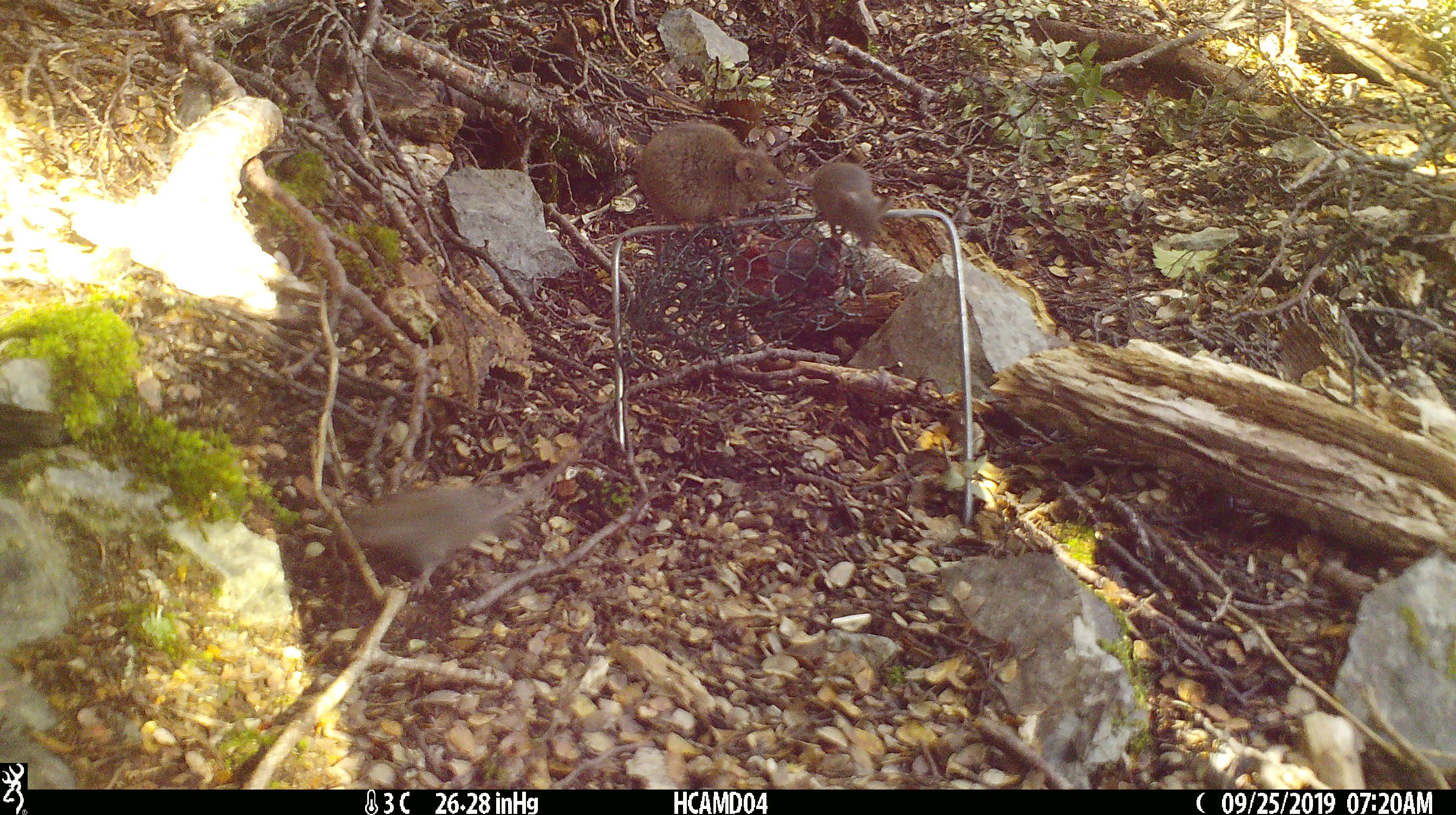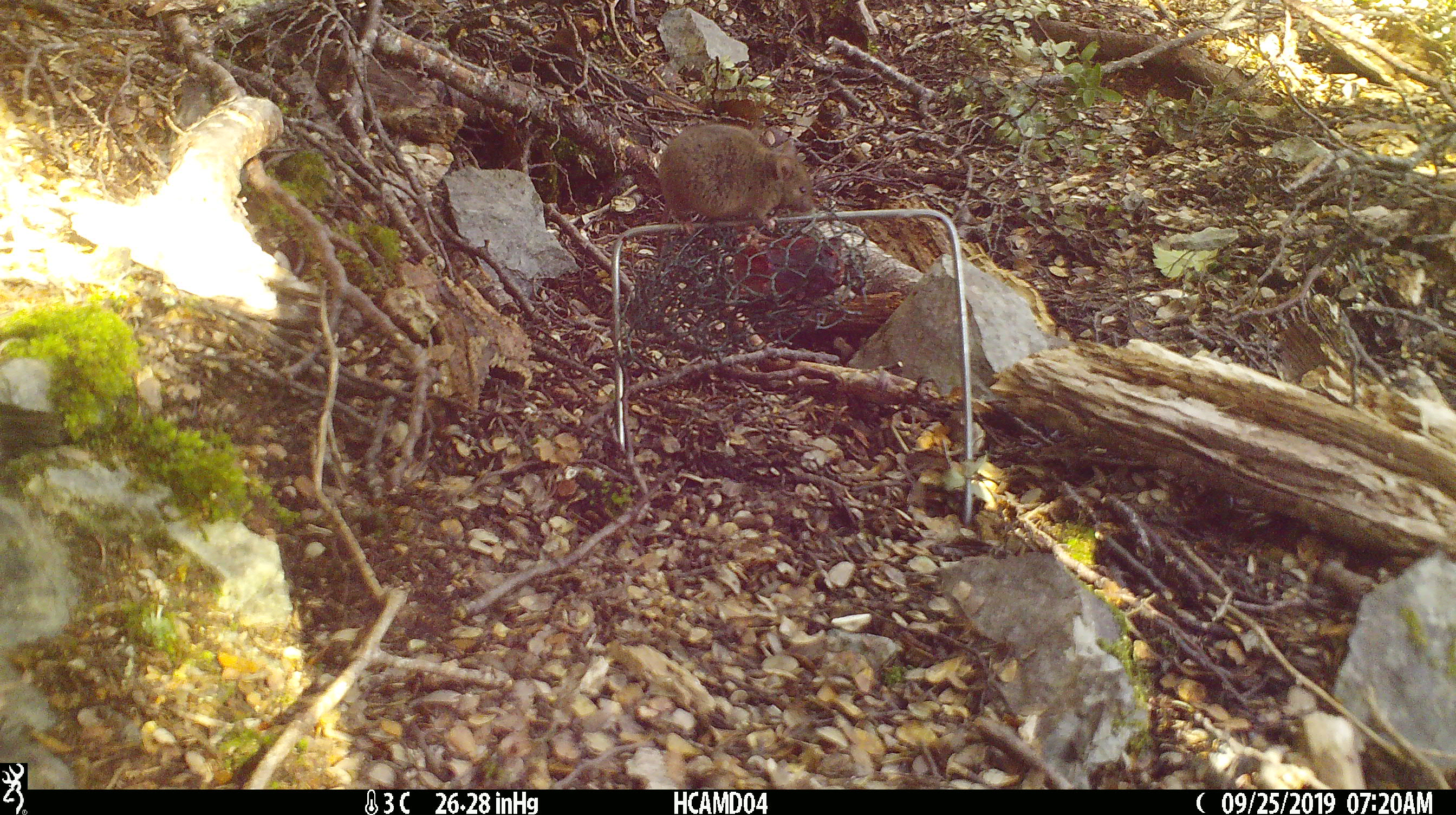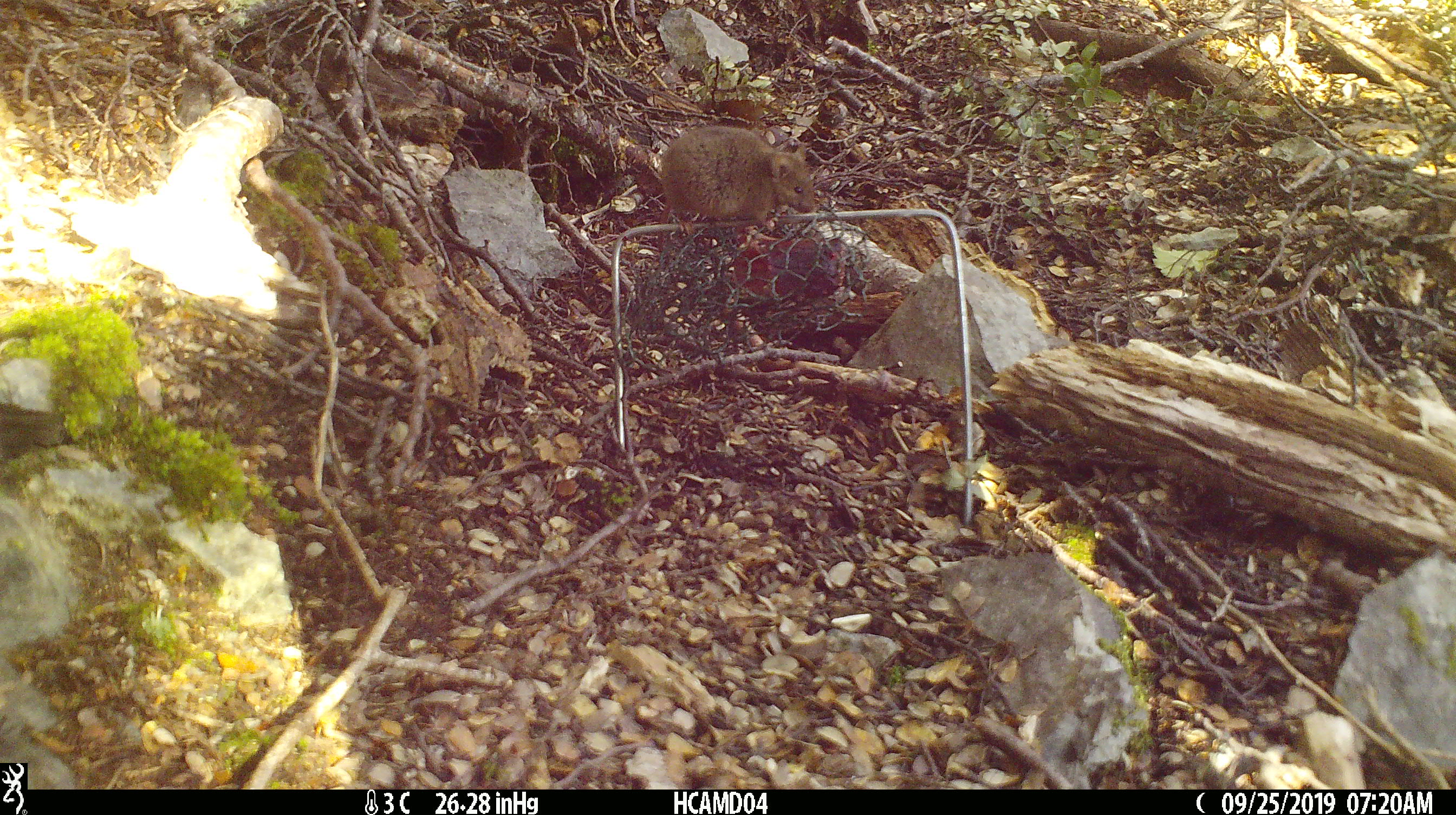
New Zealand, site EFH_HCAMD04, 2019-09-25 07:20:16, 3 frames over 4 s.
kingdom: Animalia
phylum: Chordata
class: Mammalia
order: Rodentia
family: Muridae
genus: Mus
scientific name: Mus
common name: mouse